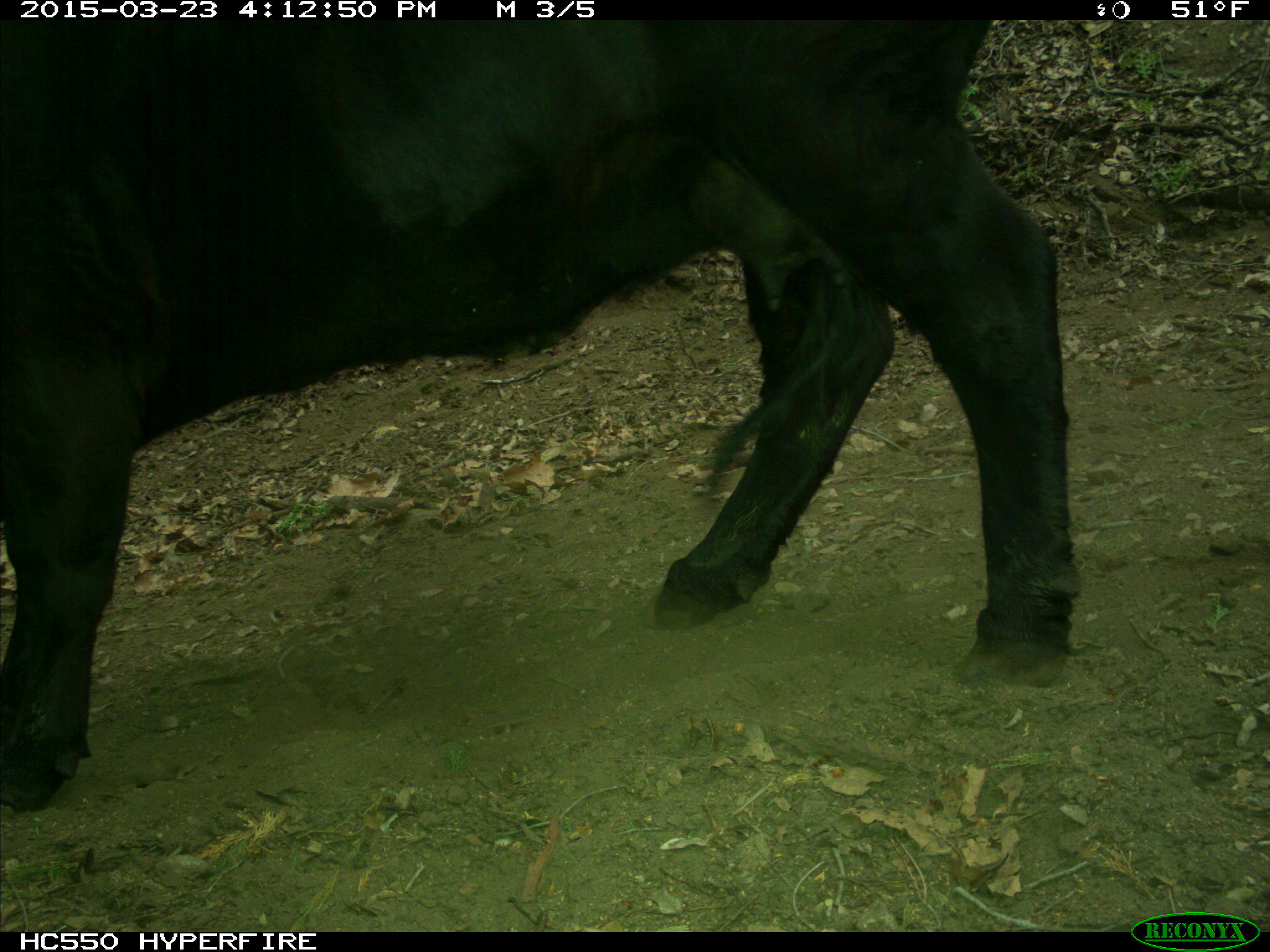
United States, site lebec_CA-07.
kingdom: Animalia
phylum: Chordata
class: Mammalia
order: Artiodactyla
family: Bovidae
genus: Bos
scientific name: Bos taurus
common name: domestic cow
Bos taurus (domestic cow).